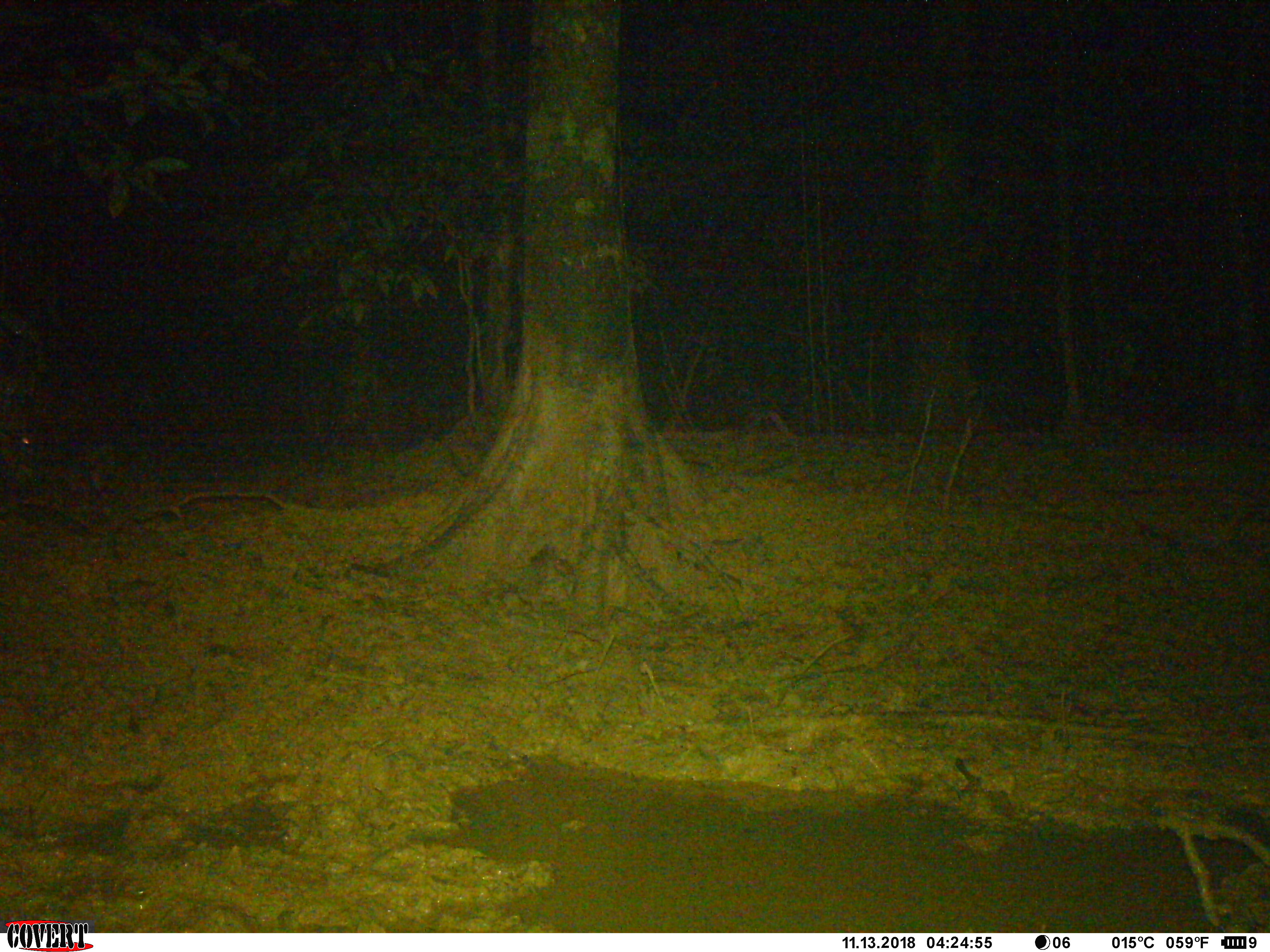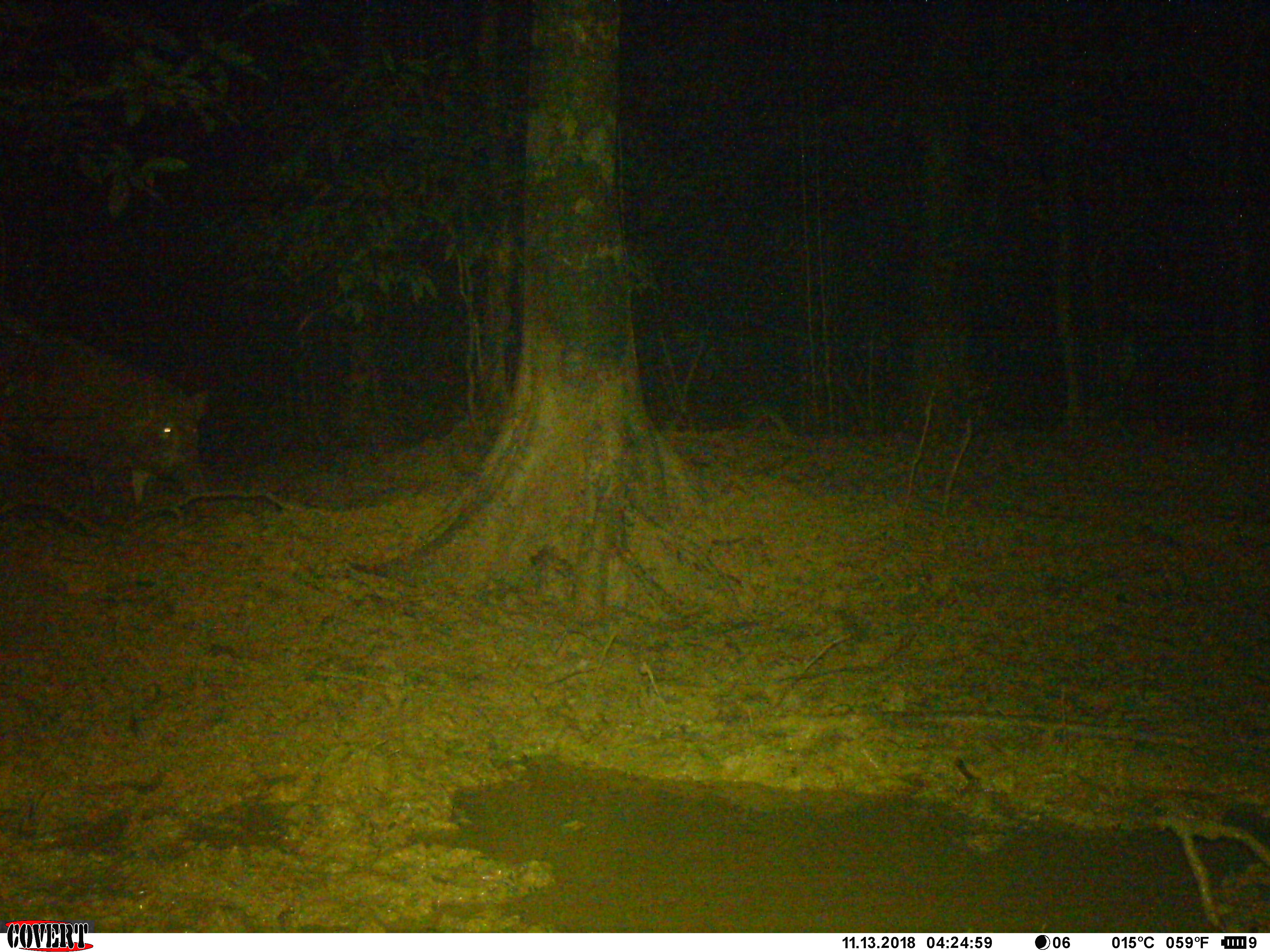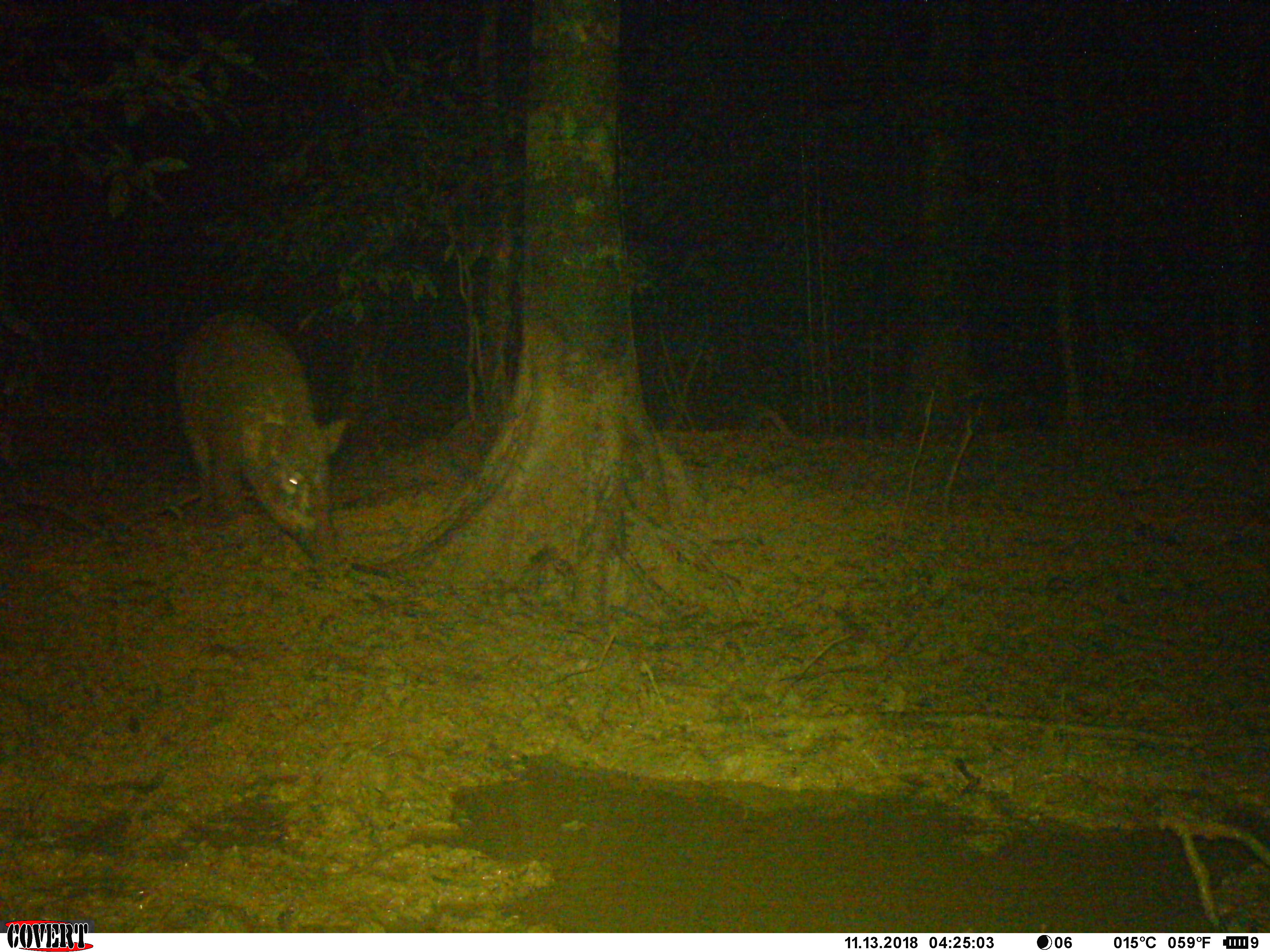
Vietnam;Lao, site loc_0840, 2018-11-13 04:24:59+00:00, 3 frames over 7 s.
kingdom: Animalia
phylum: Chordata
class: Mammalia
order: Artiodactyla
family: Suidae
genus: Sus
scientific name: Sus scrofa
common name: eurasian wild pig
Eurasian wild pig (Sus scrofa). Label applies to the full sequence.